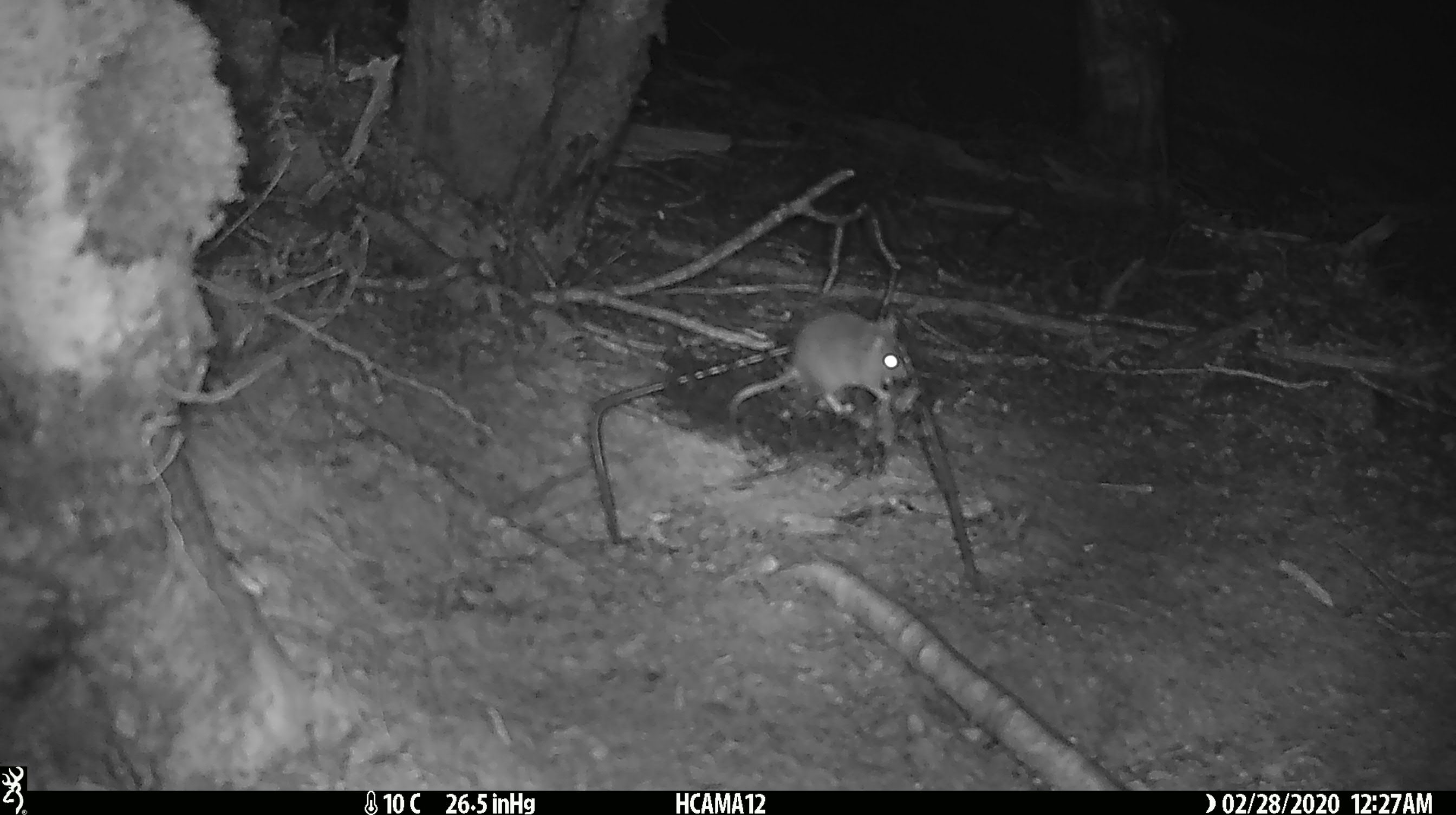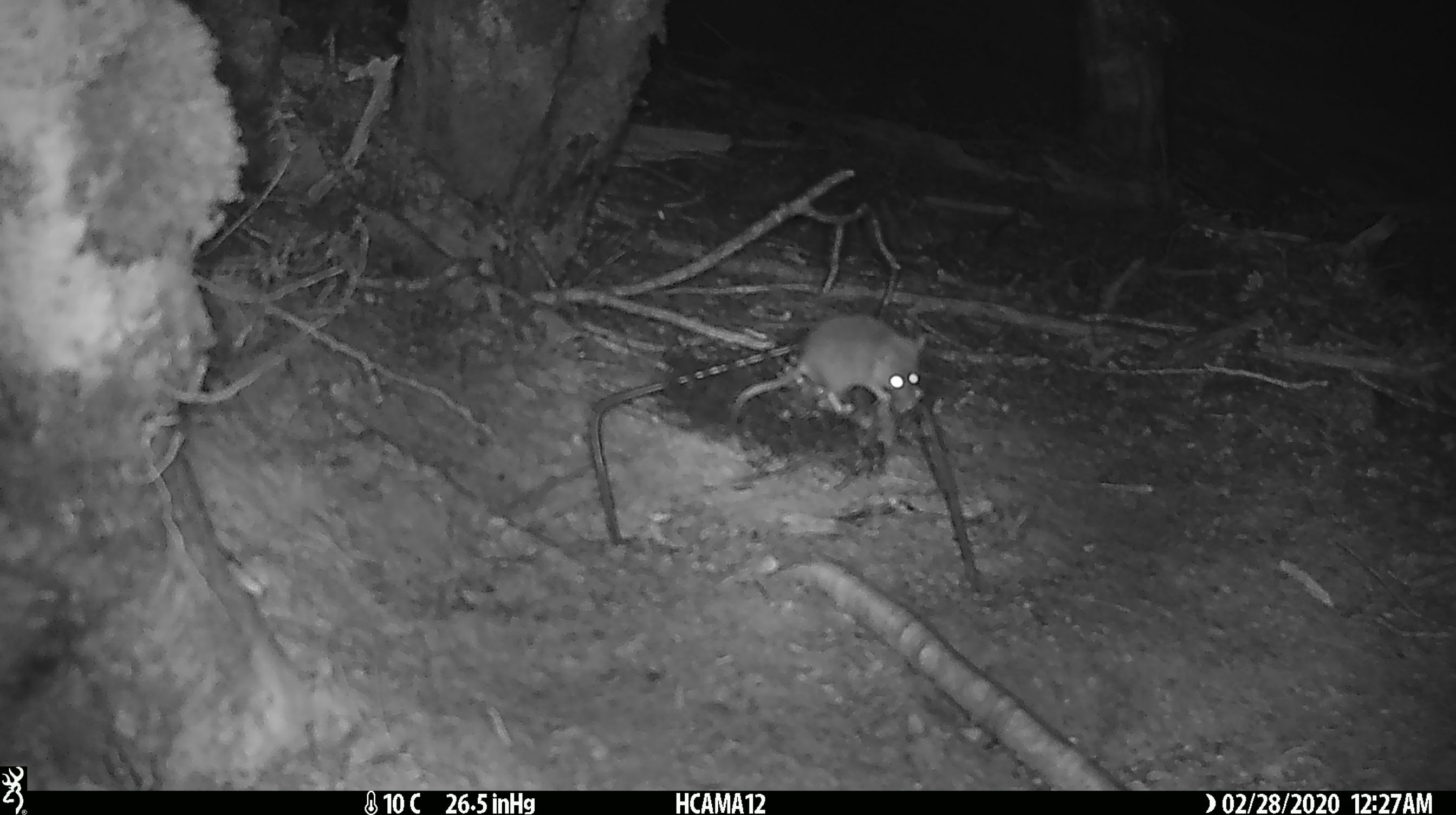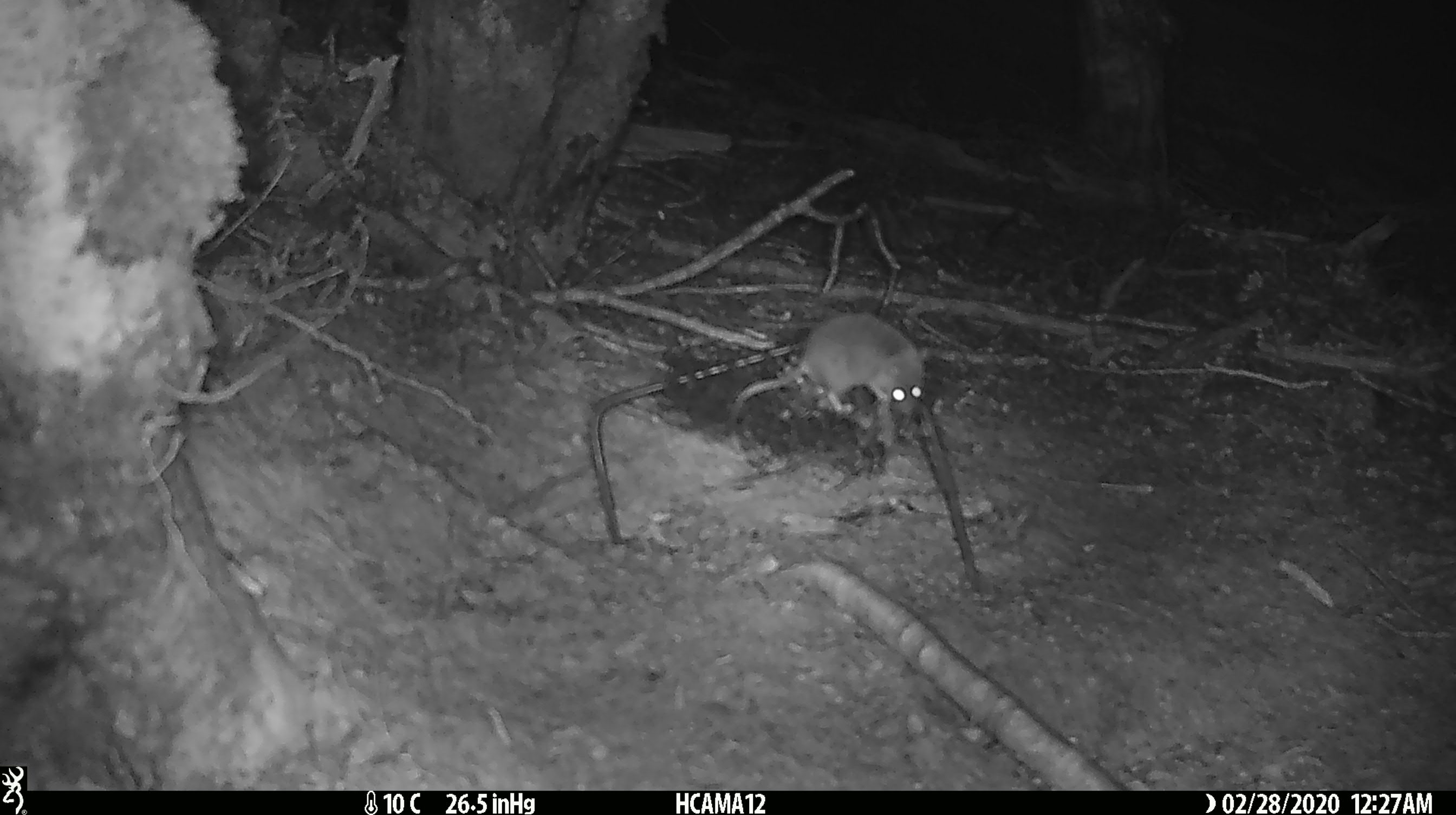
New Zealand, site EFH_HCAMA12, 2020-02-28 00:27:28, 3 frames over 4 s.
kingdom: Animalia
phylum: Chordata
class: Mammalia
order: Rodentia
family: Muridae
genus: Mus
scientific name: Mus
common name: mouse